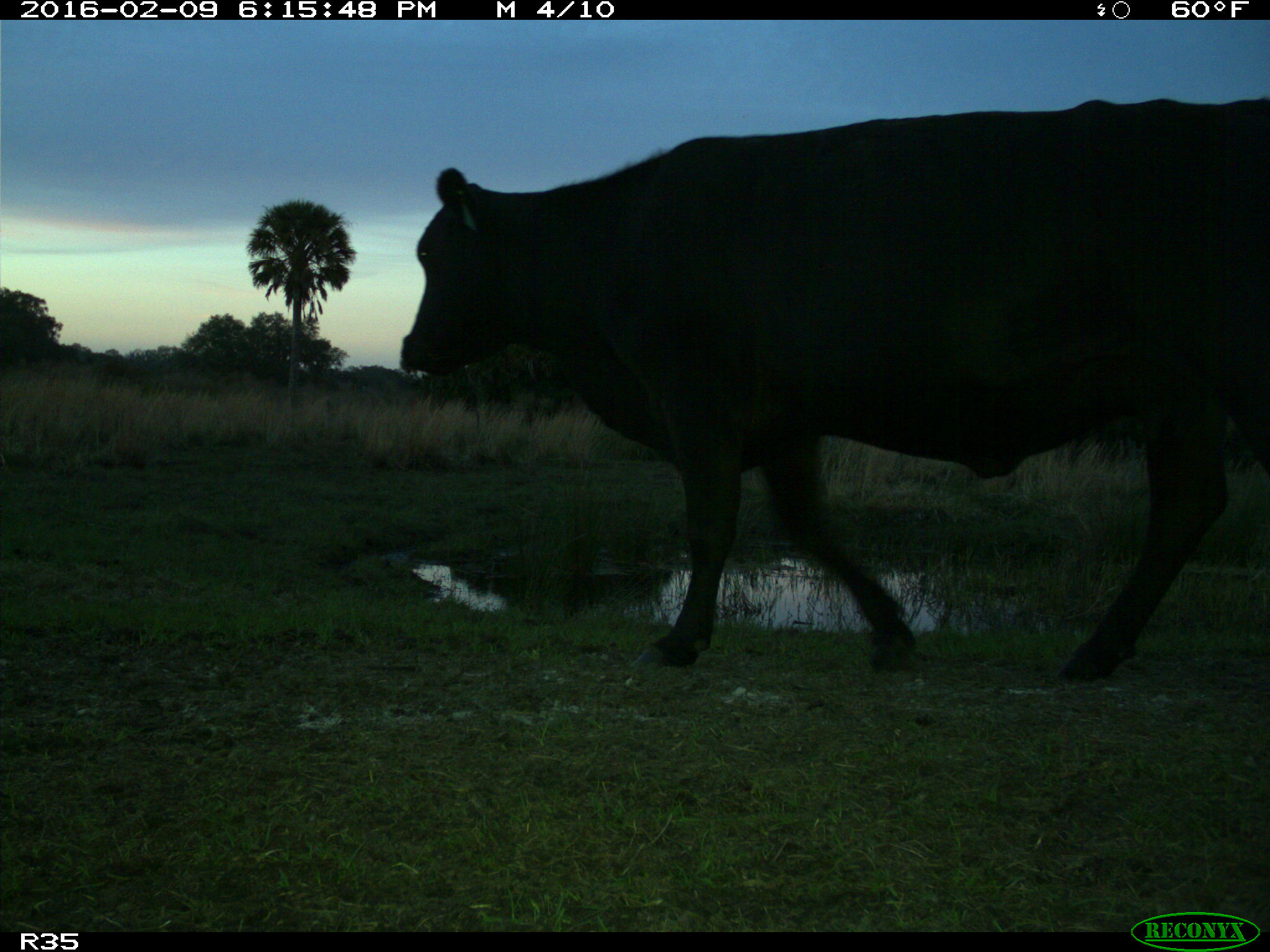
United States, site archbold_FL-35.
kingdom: Animalia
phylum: Chordata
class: Mammalia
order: Artiodactyla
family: Bovidae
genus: Bos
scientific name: Bos taurus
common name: domestic cow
Bos taurus (domestic cow).